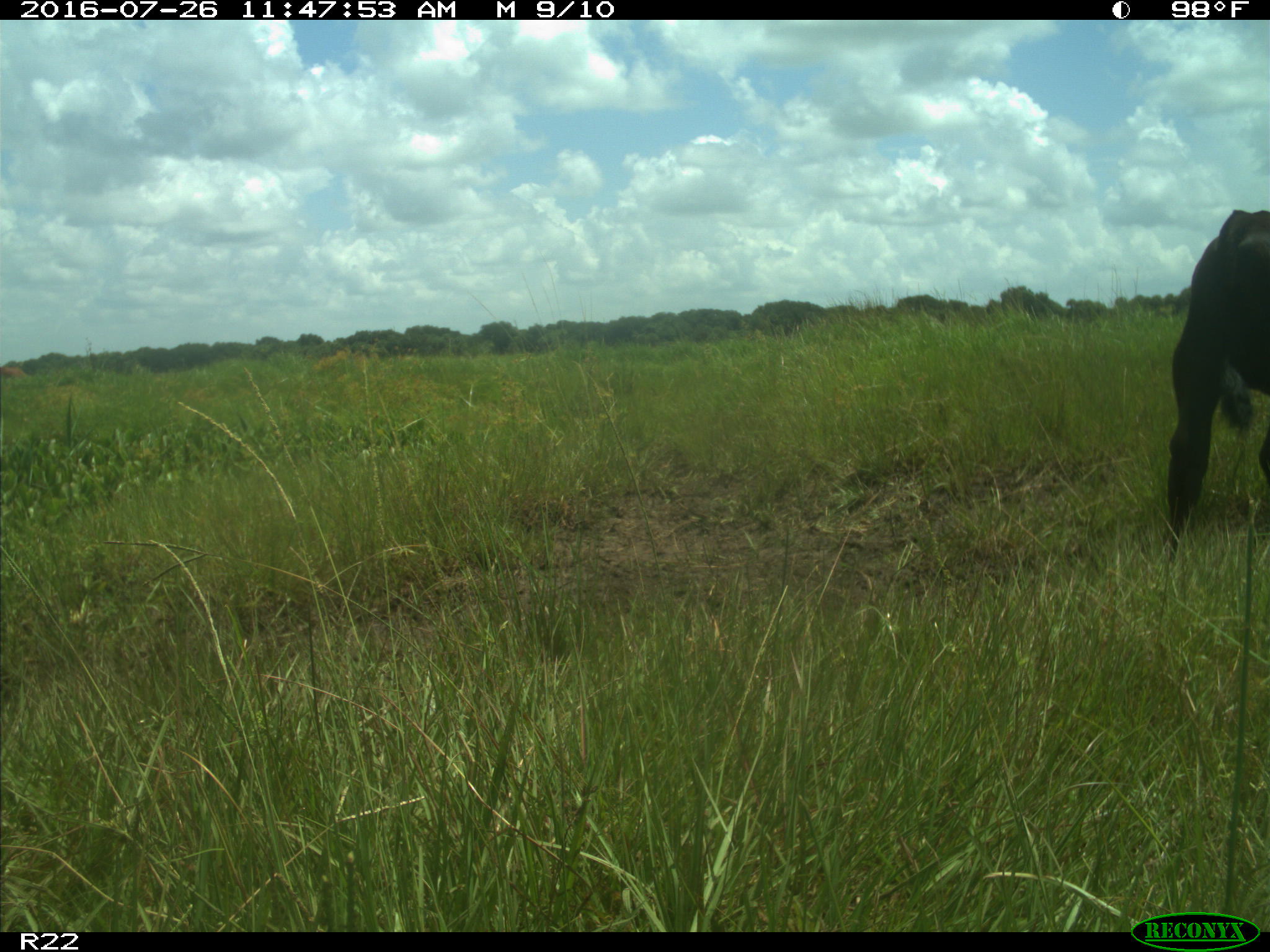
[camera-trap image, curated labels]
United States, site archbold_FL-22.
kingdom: Animalia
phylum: Chordata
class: Mammalia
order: Artiodactyla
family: Bovidae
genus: Bos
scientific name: Bos taurus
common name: domestic cow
Bos taurus (domestic cow).